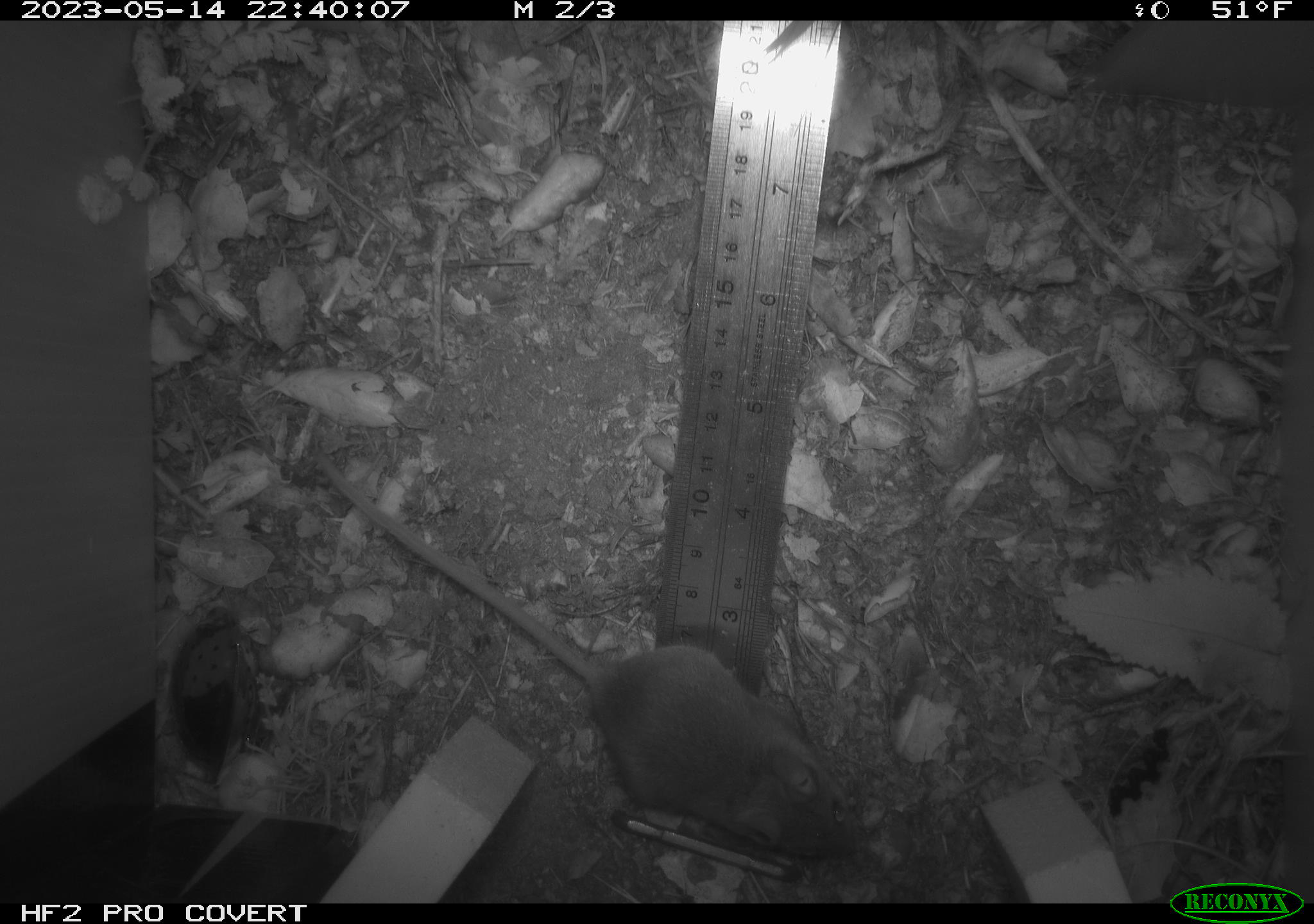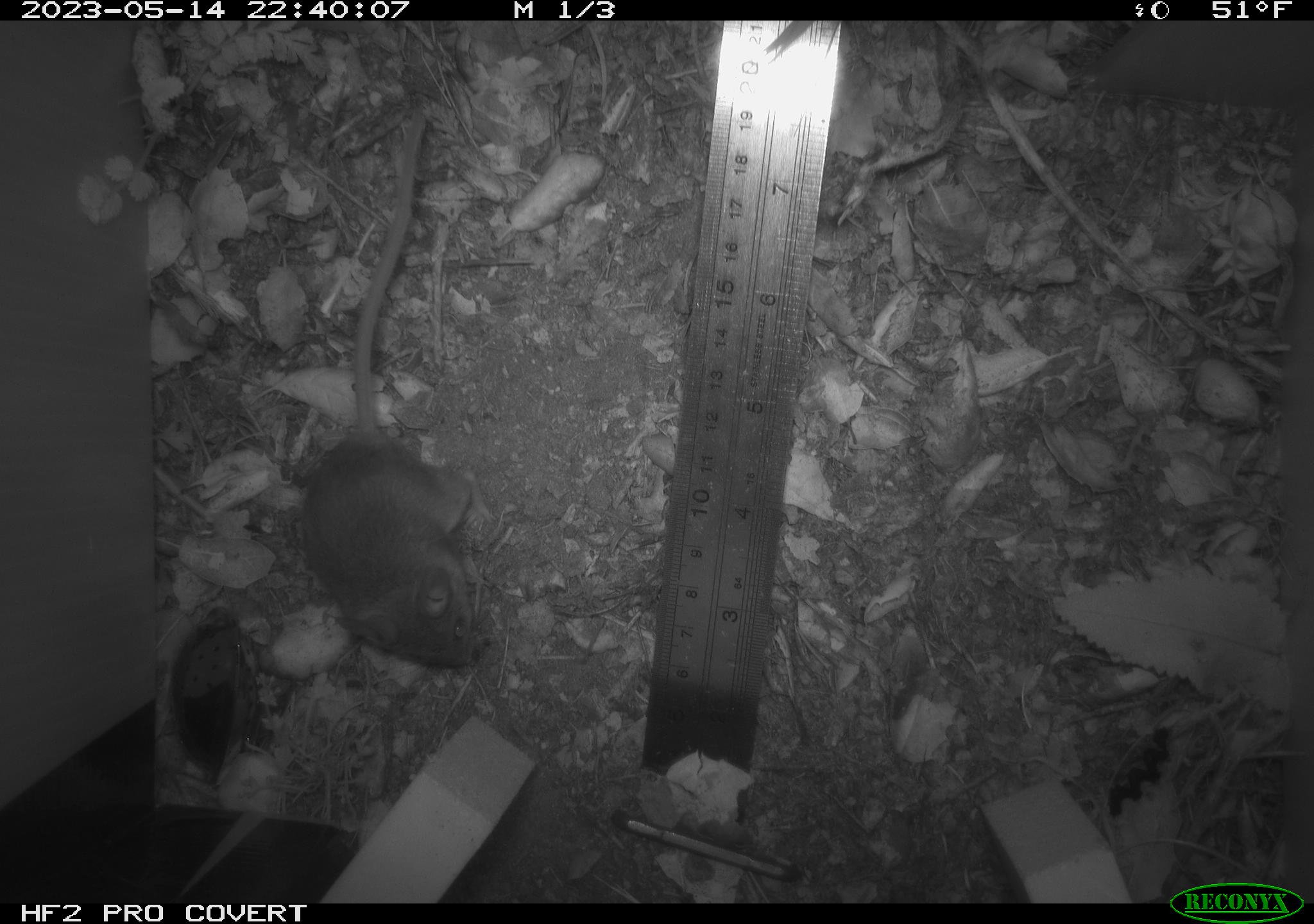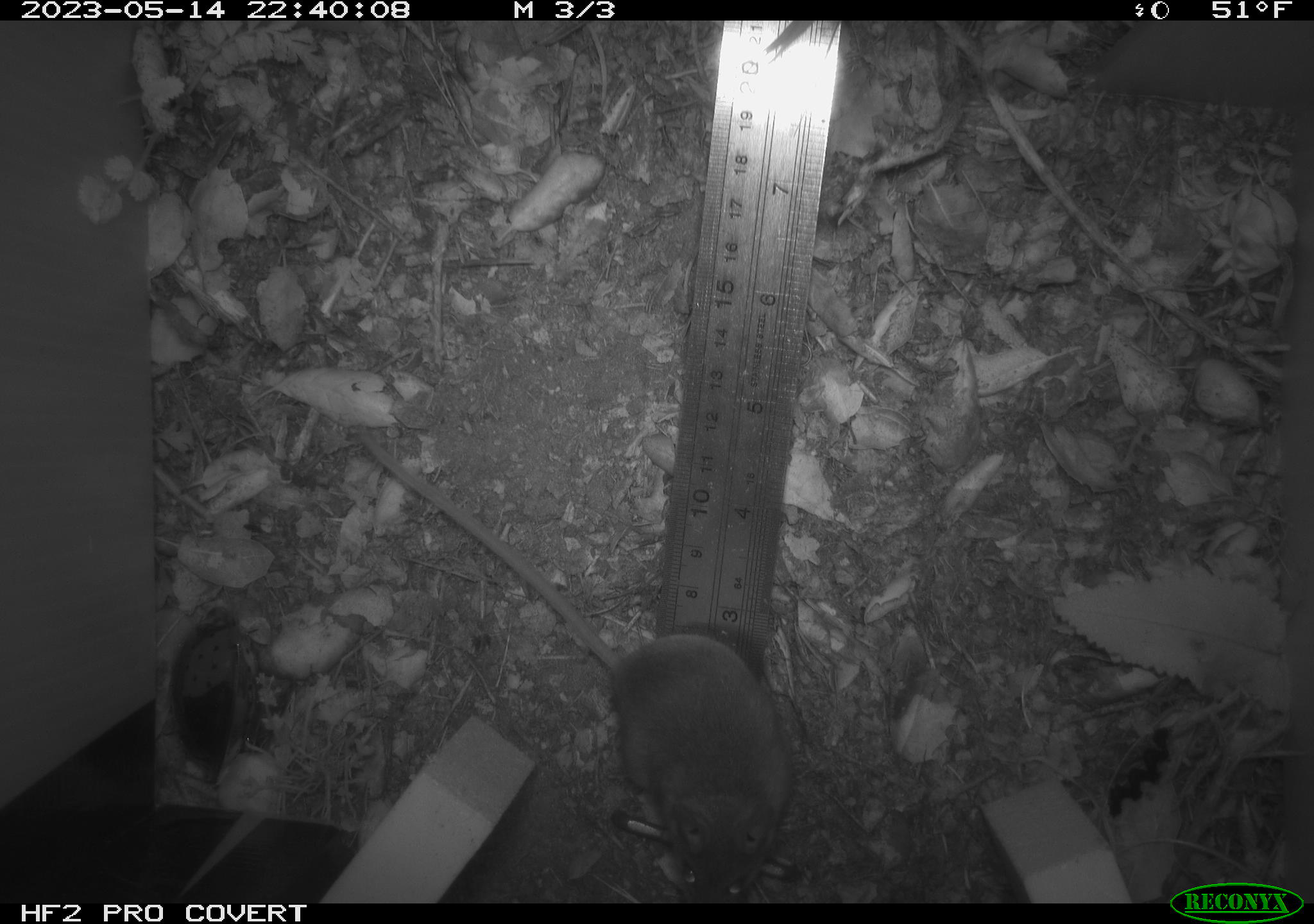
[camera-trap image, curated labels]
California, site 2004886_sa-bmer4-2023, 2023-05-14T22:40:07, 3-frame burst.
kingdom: Animalia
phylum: Chordata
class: Mammalia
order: Rodentia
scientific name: Rodentia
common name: mouse species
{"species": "mouse species (Rodentia)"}